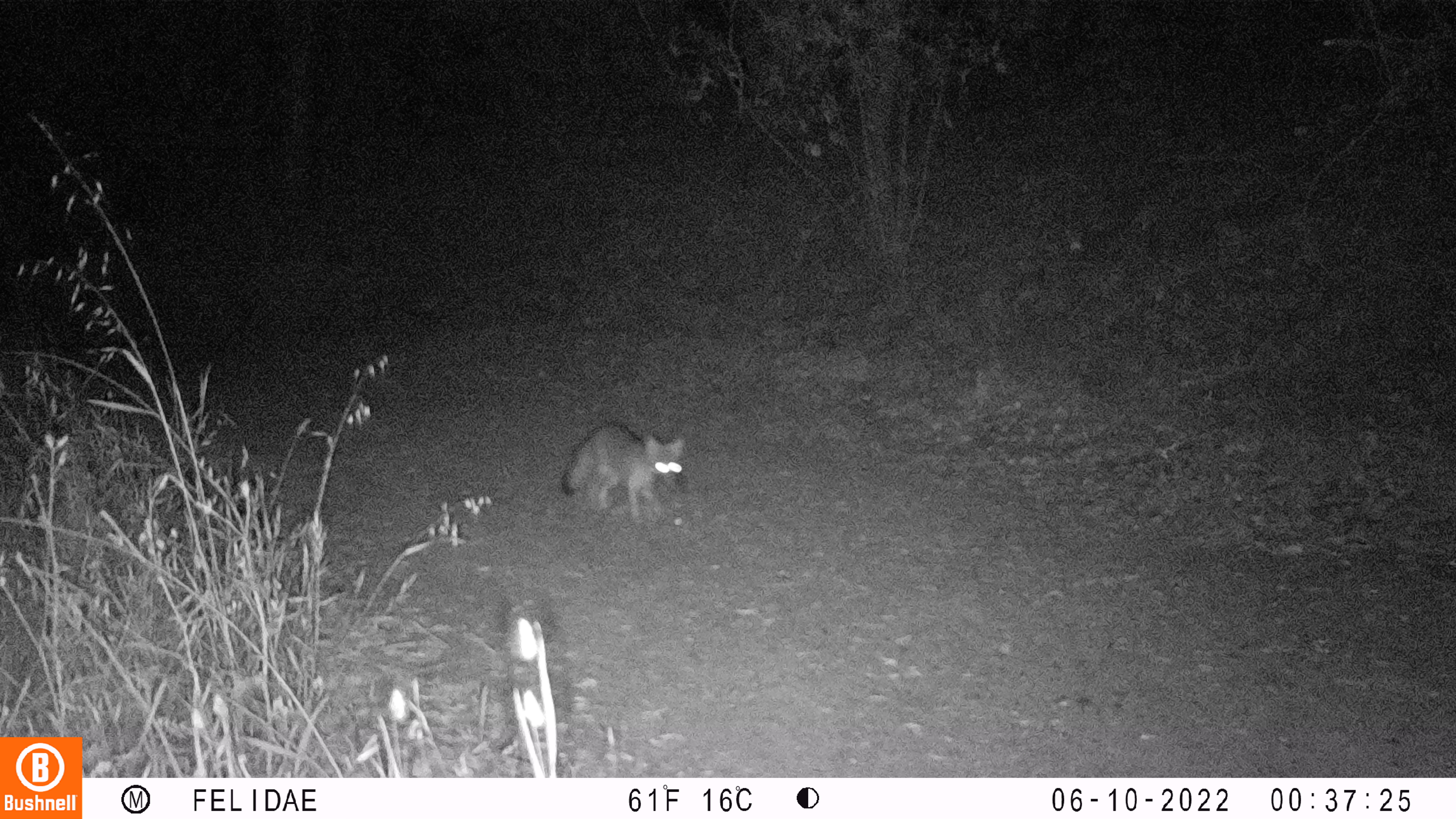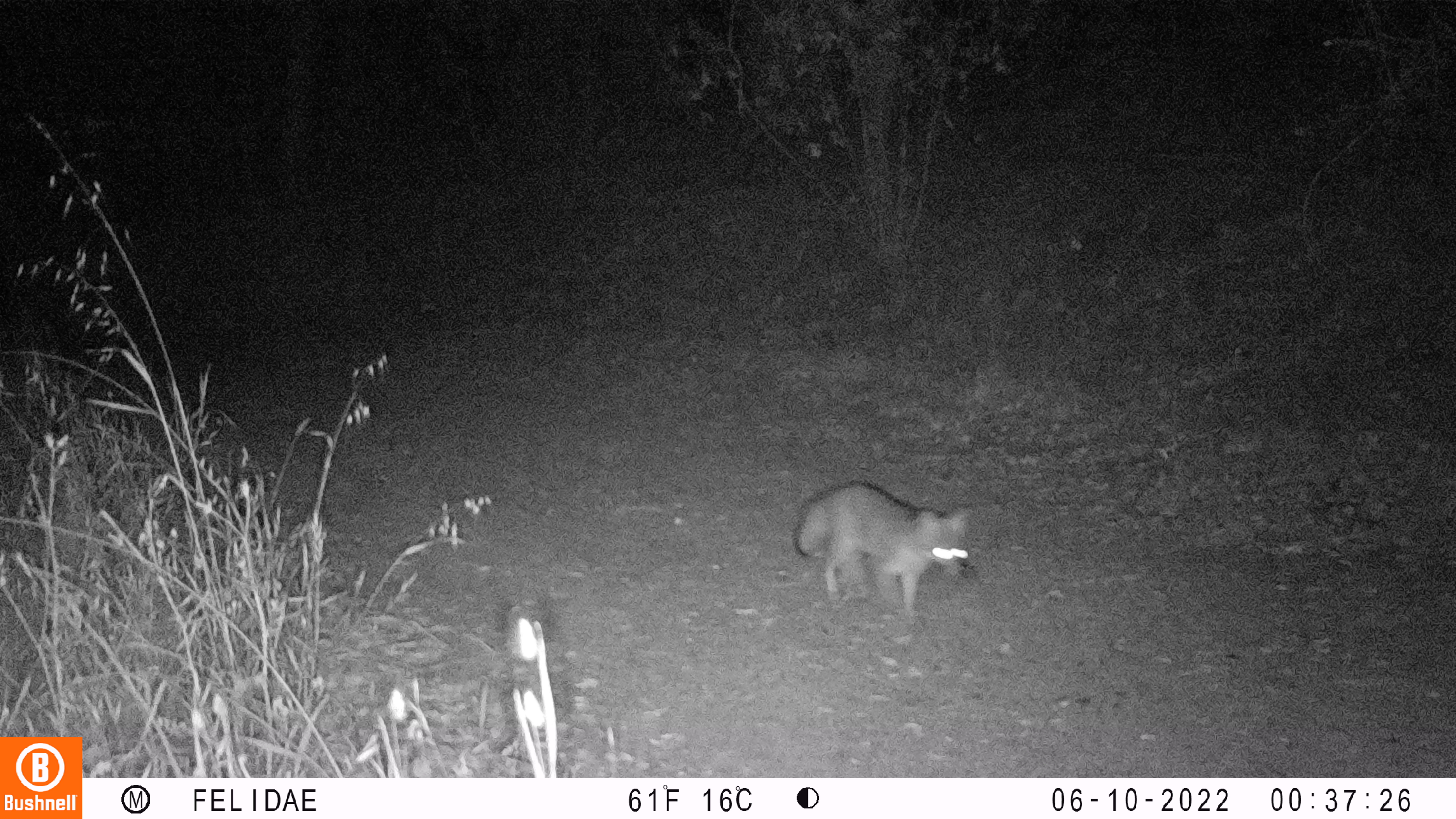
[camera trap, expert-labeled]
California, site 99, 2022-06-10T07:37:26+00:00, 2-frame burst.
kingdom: Animalia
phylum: Chordata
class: Mammalia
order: Carnivora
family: Canidae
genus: Urocyon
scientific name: Urocyon cinereoargenteus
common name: gray fox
Gray fox (Urocyon cinereoargenteus).